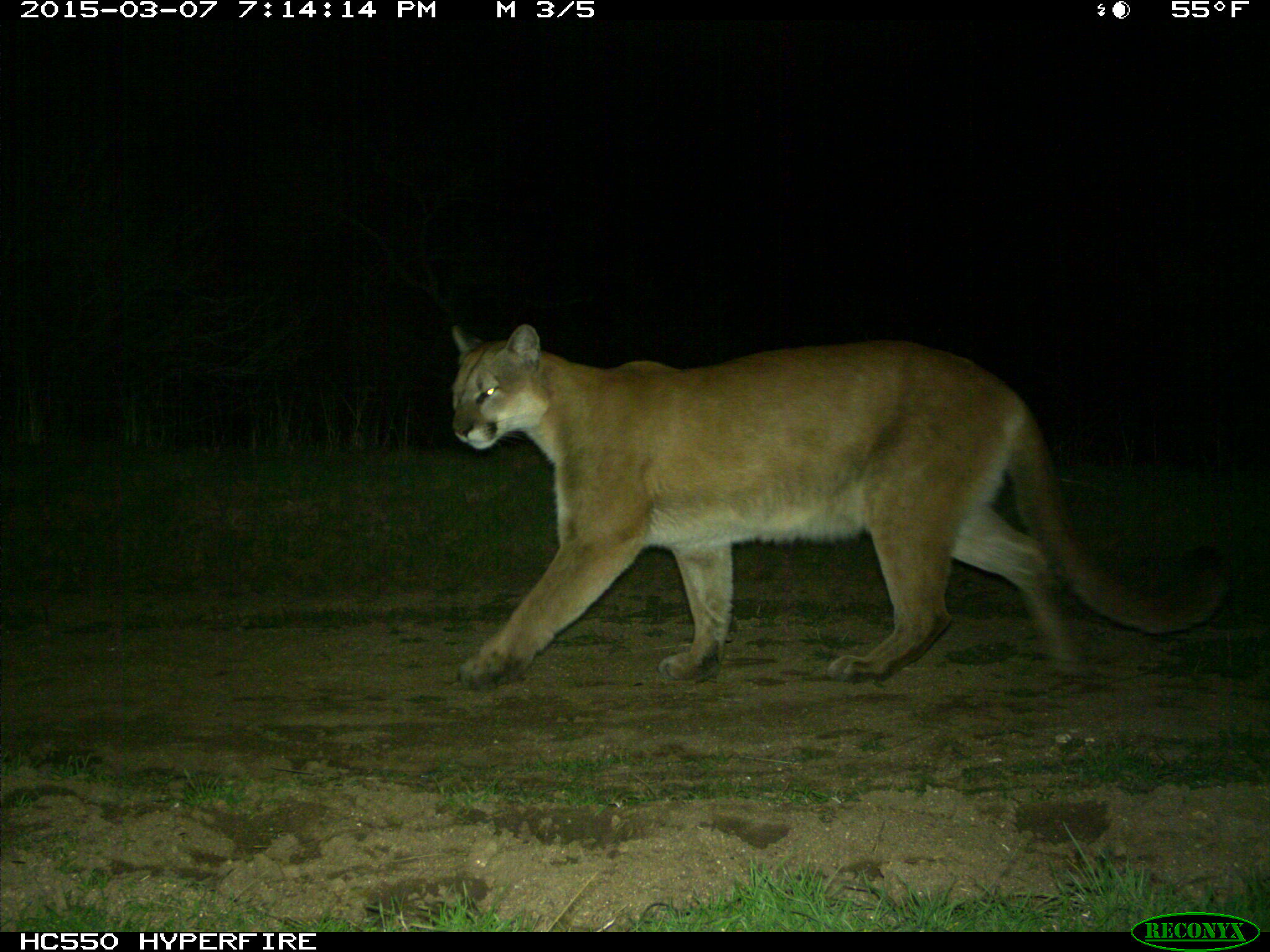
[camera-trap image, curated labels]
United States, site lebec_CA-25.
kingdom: Animalia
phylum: Chordata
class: Mammalia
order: Carnivora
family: Felidae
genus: Puma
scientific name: Puma concolor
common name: mountain lion